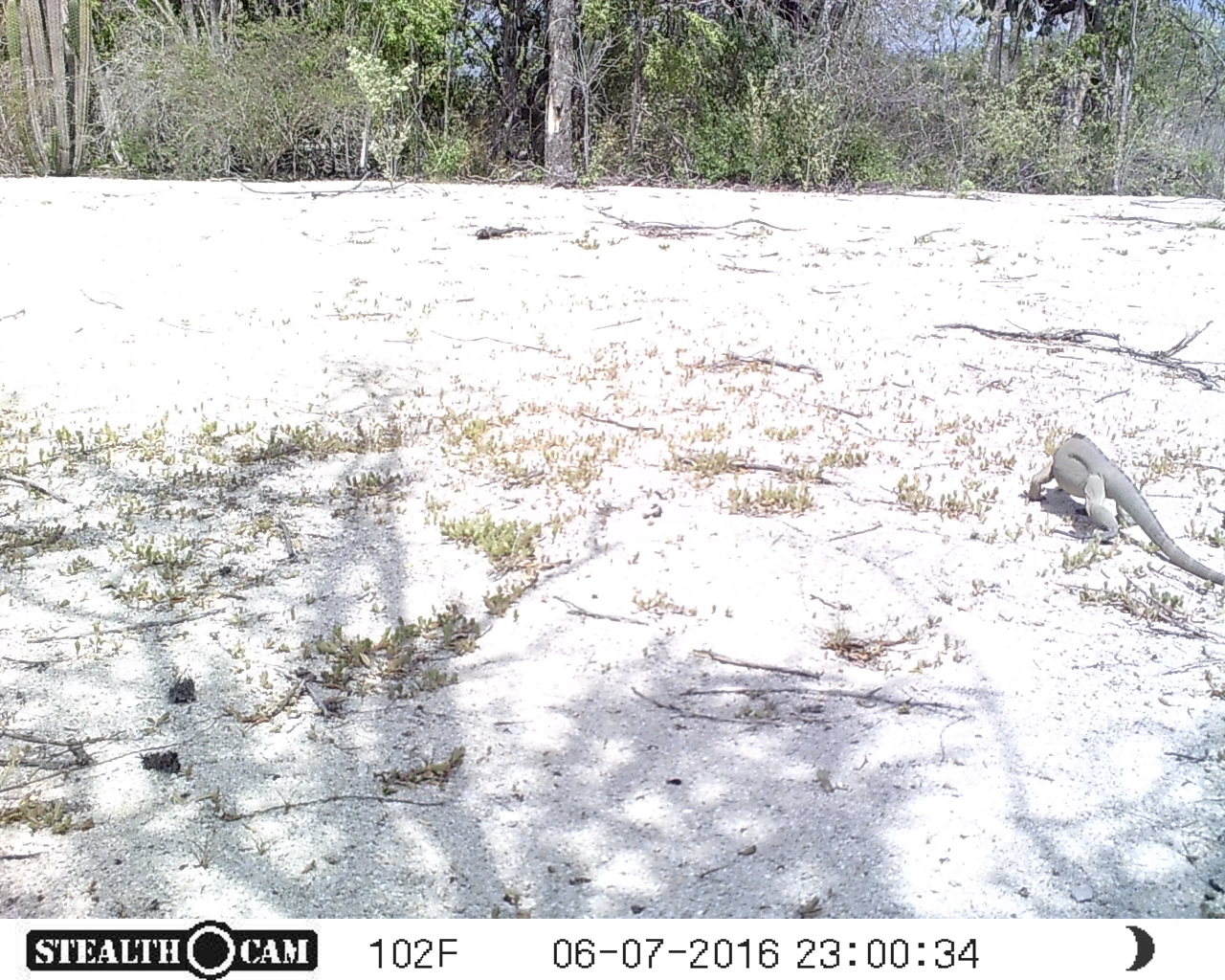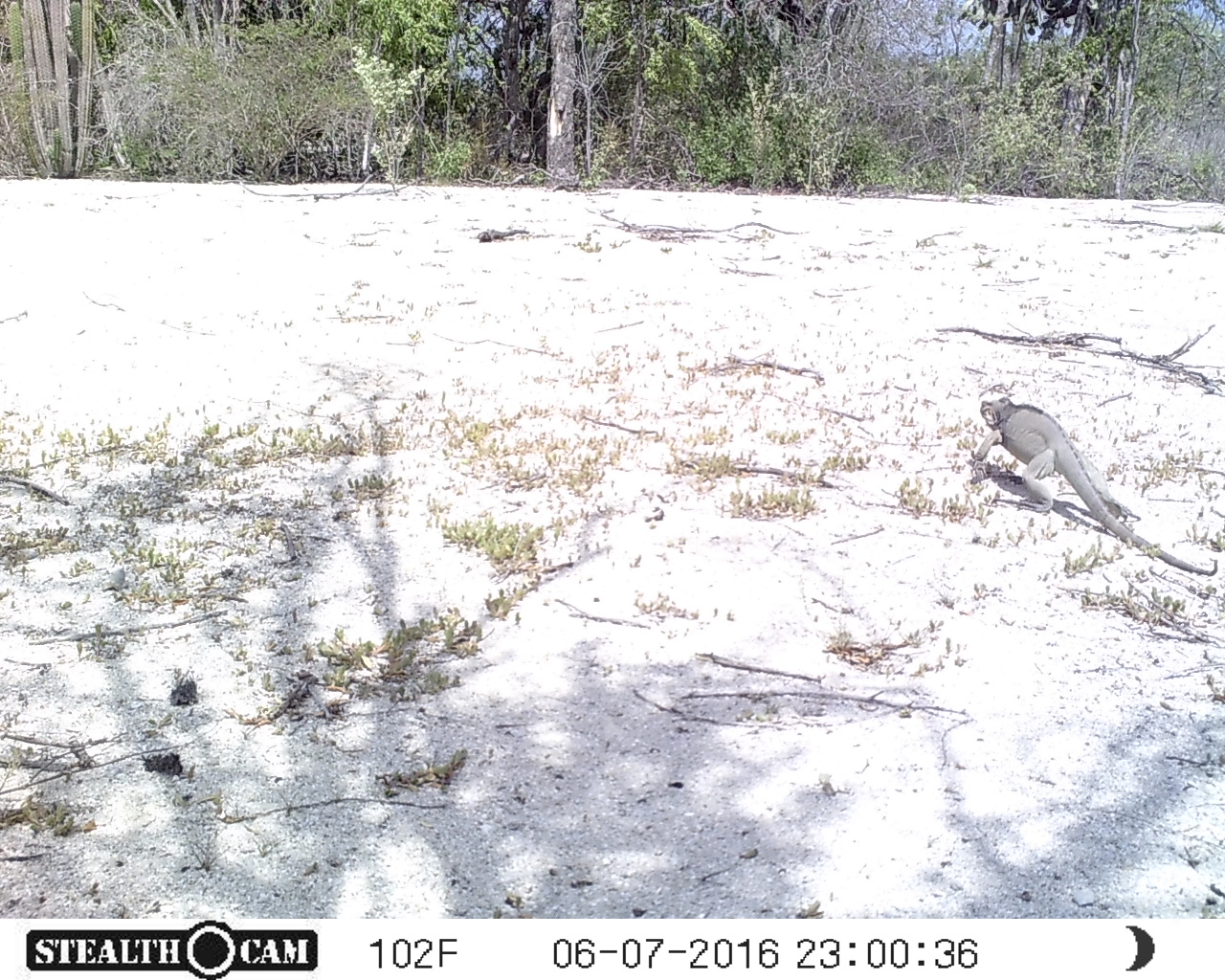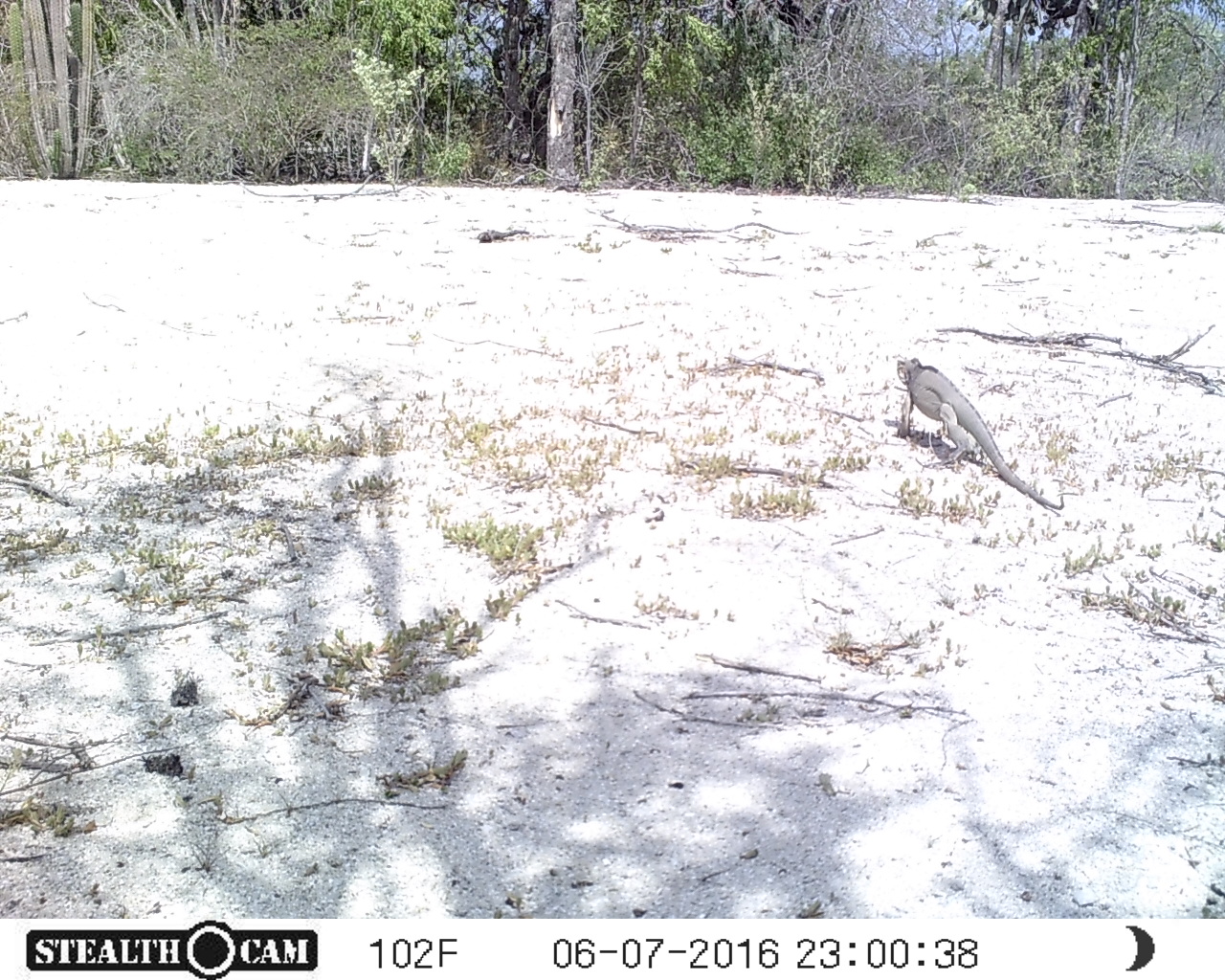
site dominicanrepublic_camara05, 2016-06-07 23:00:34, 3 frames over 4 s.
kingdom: Animalia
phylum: Chordata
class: Reptilia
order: Squamata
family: Iguanidae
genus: Iguana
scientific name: Iguana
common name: typical iguanas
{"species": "Iguana (typical iguanas)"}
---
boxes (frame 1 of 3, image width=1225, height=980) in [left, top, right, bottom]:
iguana: [1024, 430, 1225, 587]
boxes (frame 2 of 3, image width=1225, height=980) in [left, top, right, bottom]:
iguana: [968, 393, 1213, 573]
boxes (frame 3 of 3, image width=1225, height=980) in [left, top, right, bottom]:
iguana: [892, 355, 1065, 518]